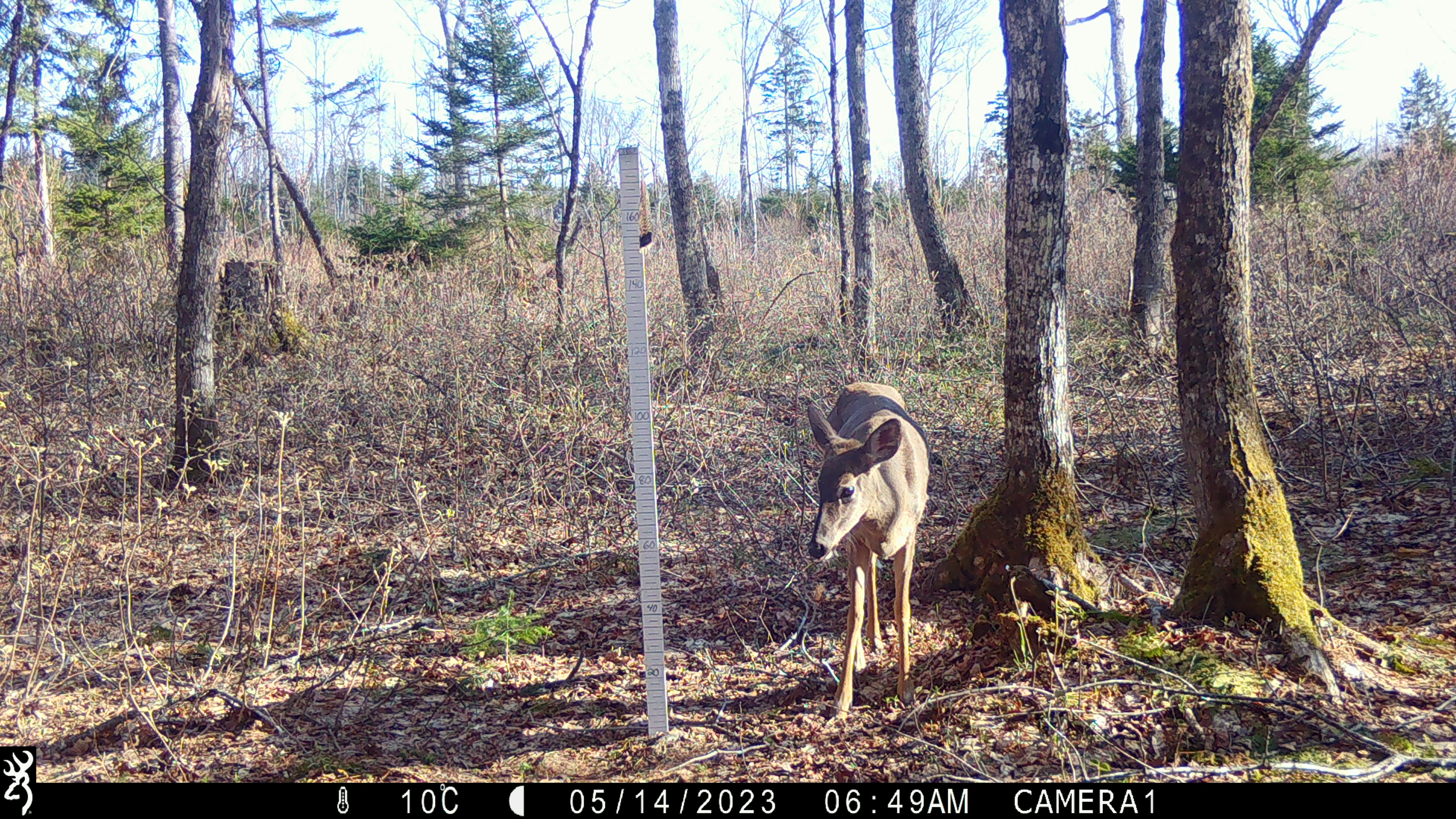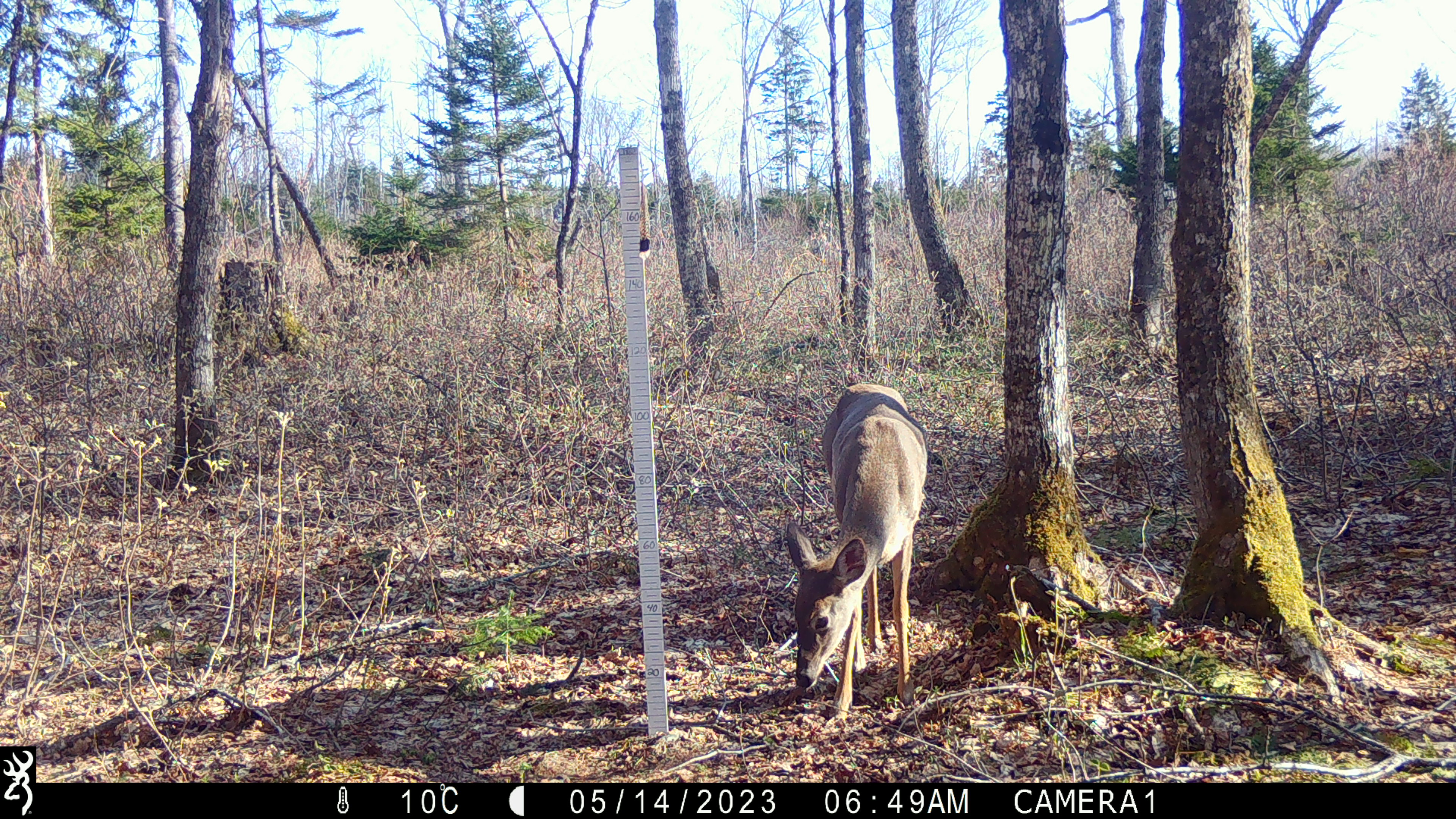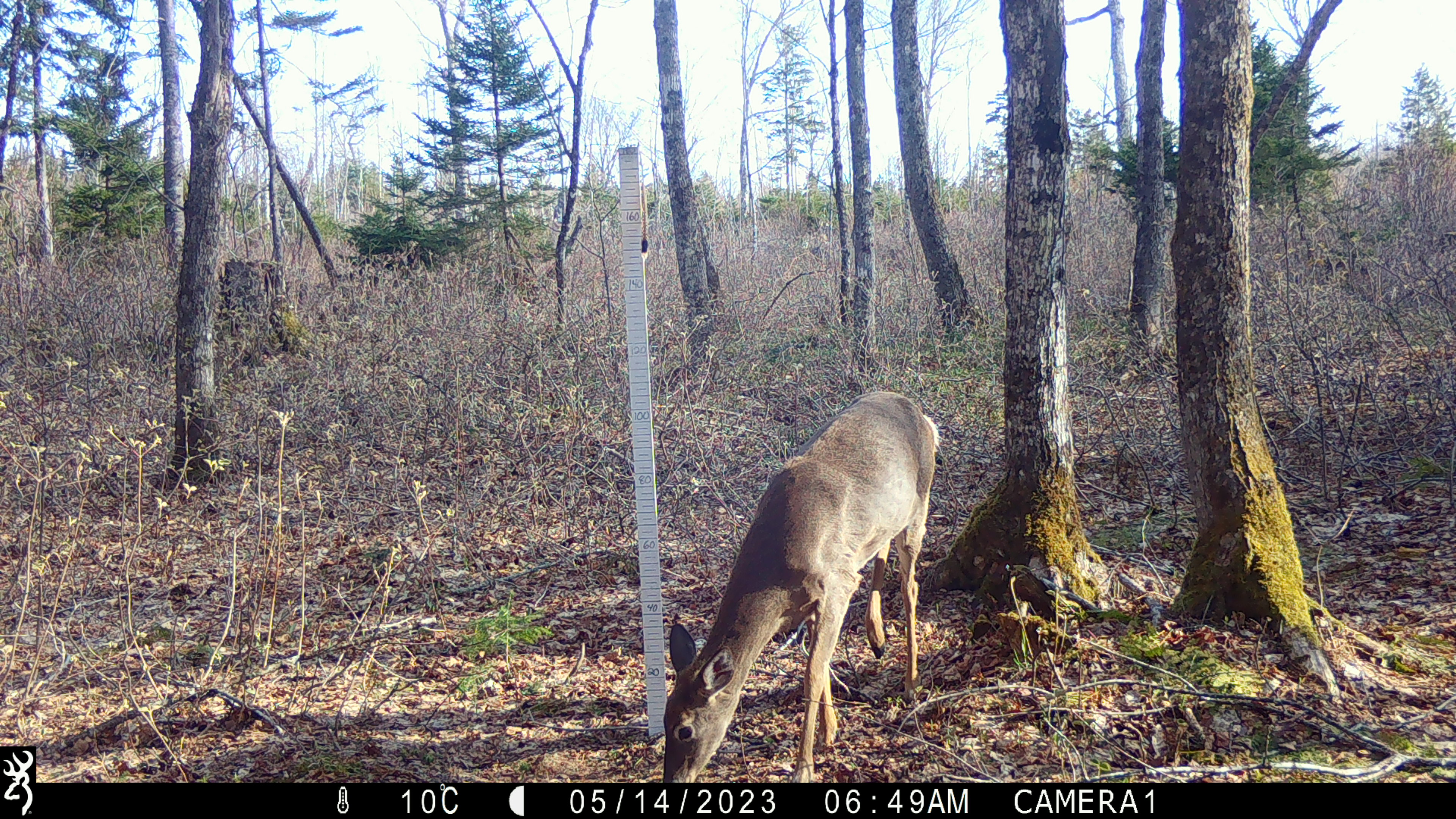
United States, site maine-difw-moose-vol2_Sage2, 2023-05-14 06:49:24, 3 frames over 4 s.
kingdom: Animalia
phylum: Chordata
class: Mammalia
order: Artiodactyla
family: Cervidae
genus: Odocoileus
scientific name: Odocoileus virginianus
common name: white-tailed deer